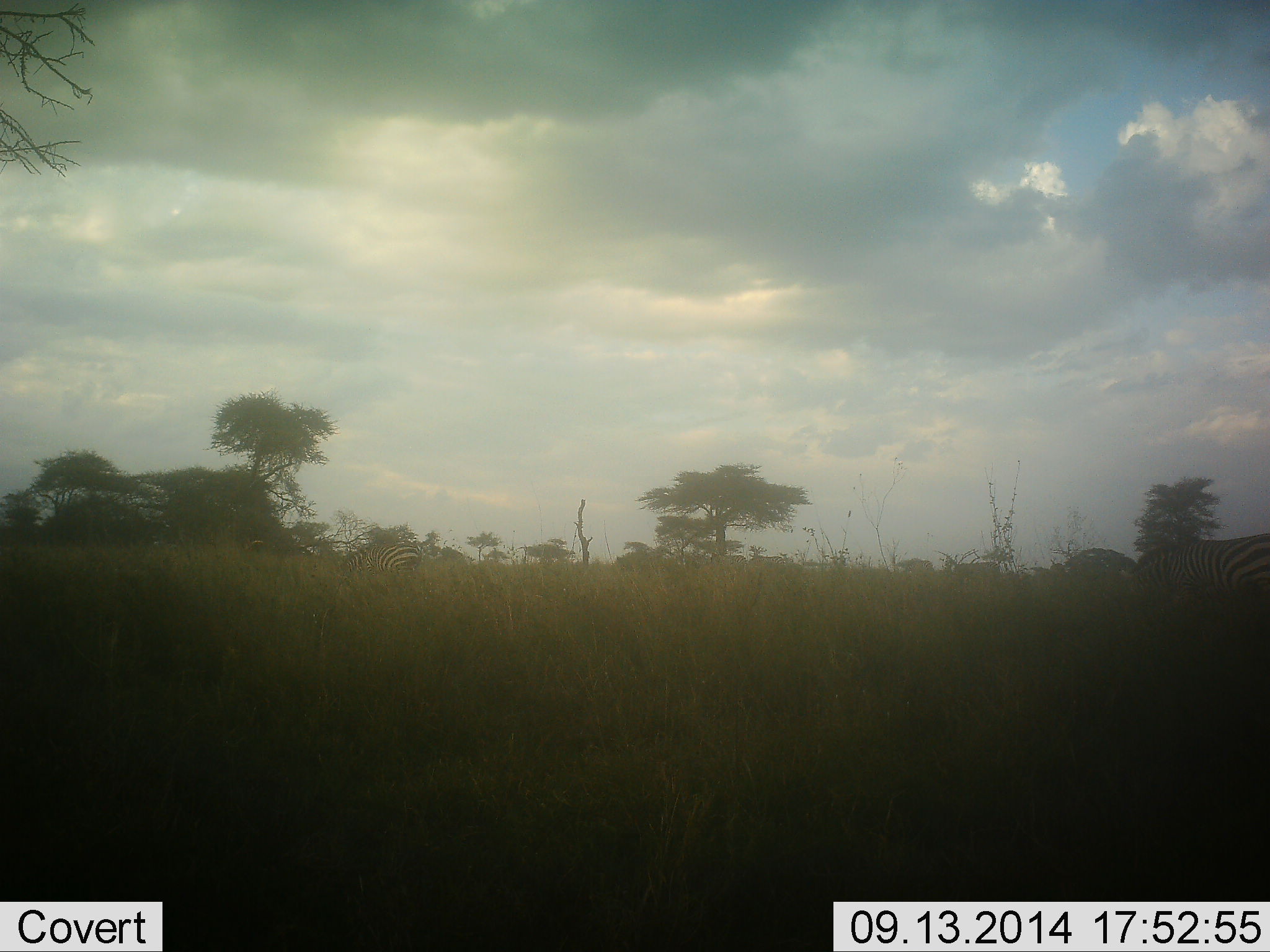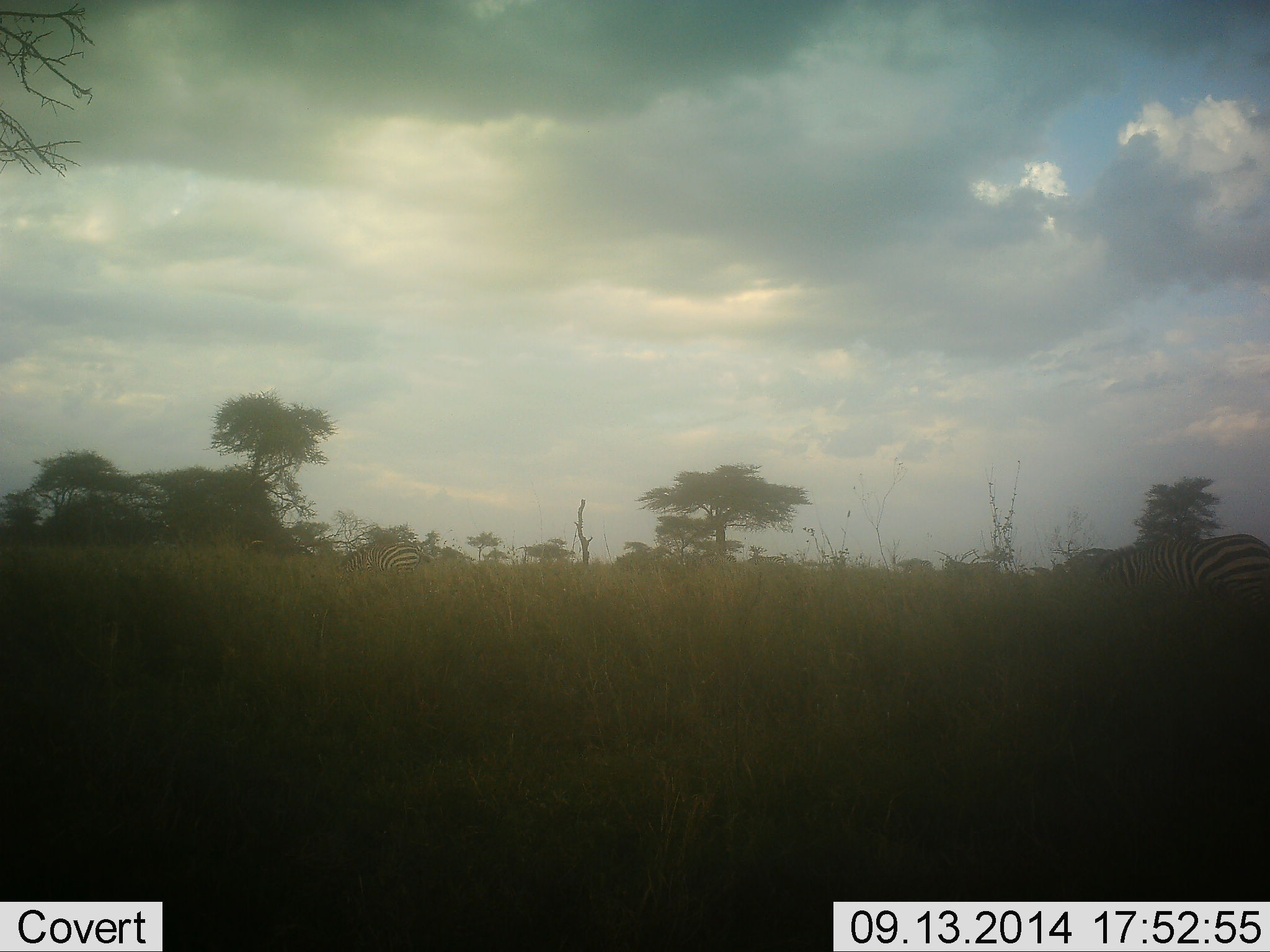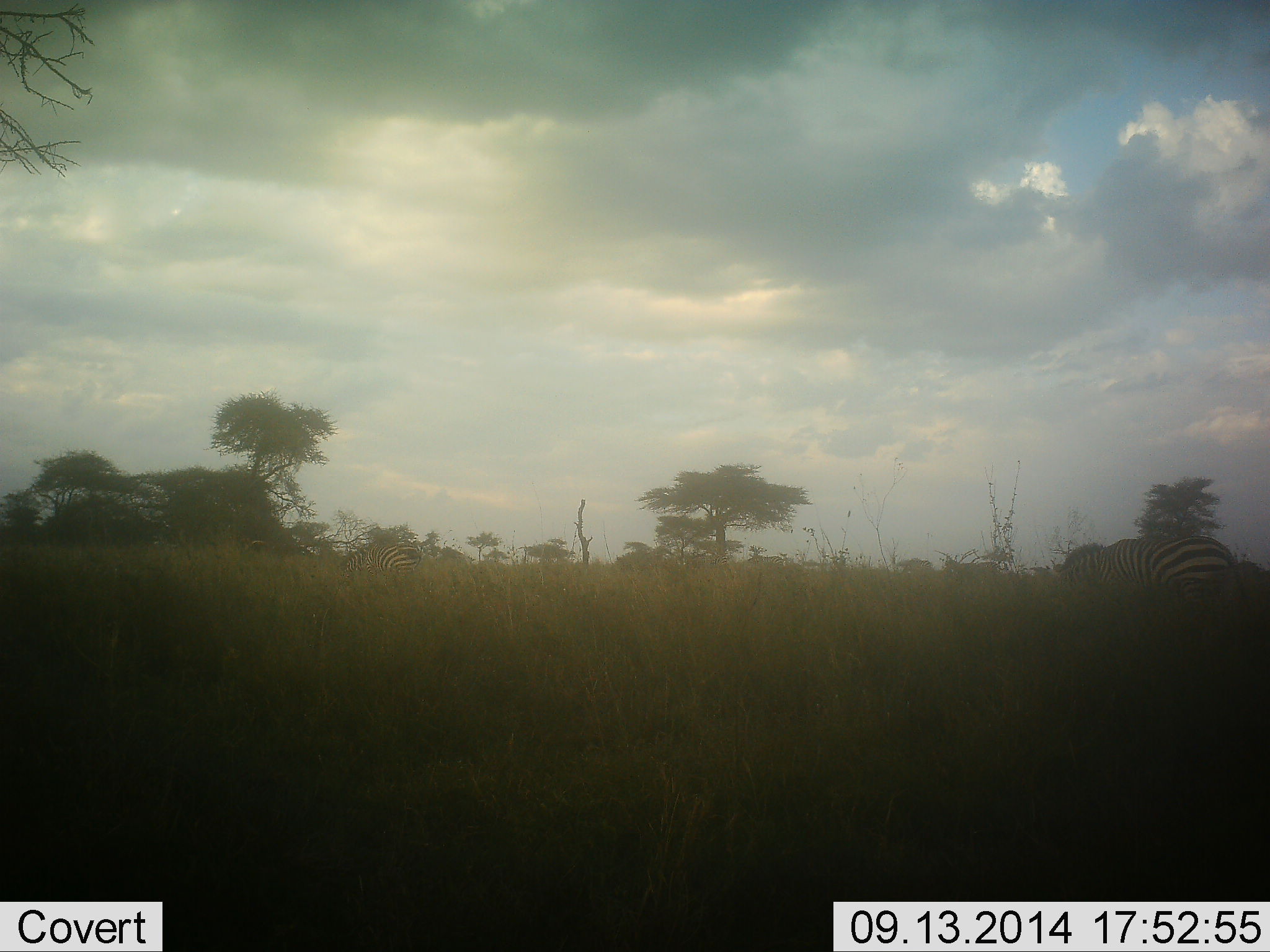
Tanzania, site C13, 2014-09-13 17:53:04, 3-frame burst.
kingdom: Animalia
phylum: Chordata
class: Mammalia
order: Perissodactyla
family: Equidae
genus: Equus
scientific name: Equus quagga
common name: plains zebra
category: zebra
Zebra (plains zebra) (Equus quagga), count 2. Behavior (volunteer vote fractions): standing 20%, resting 0%, moving 80%, interacting 0%. Young present (vote fraction): 0%. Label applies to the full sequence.